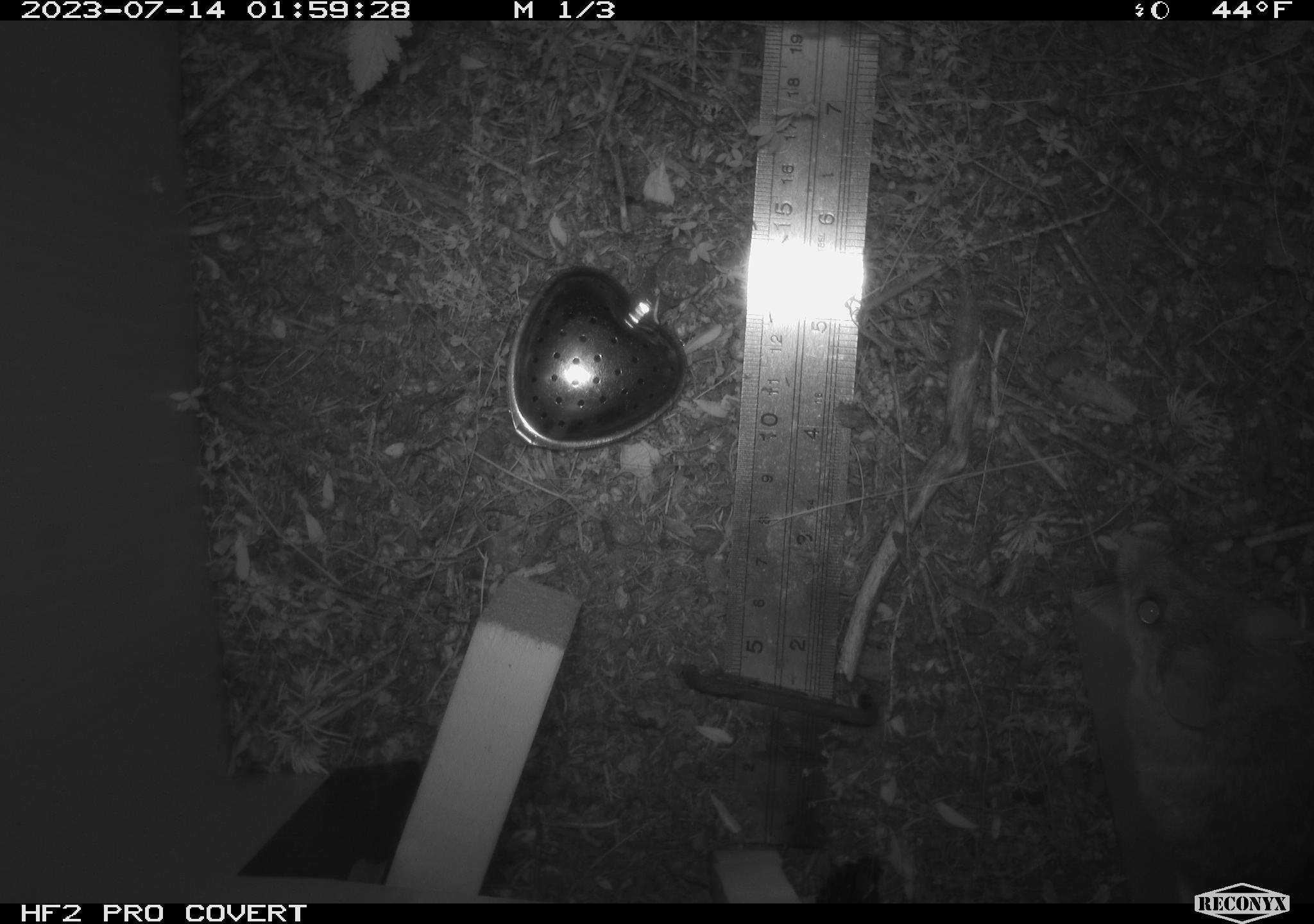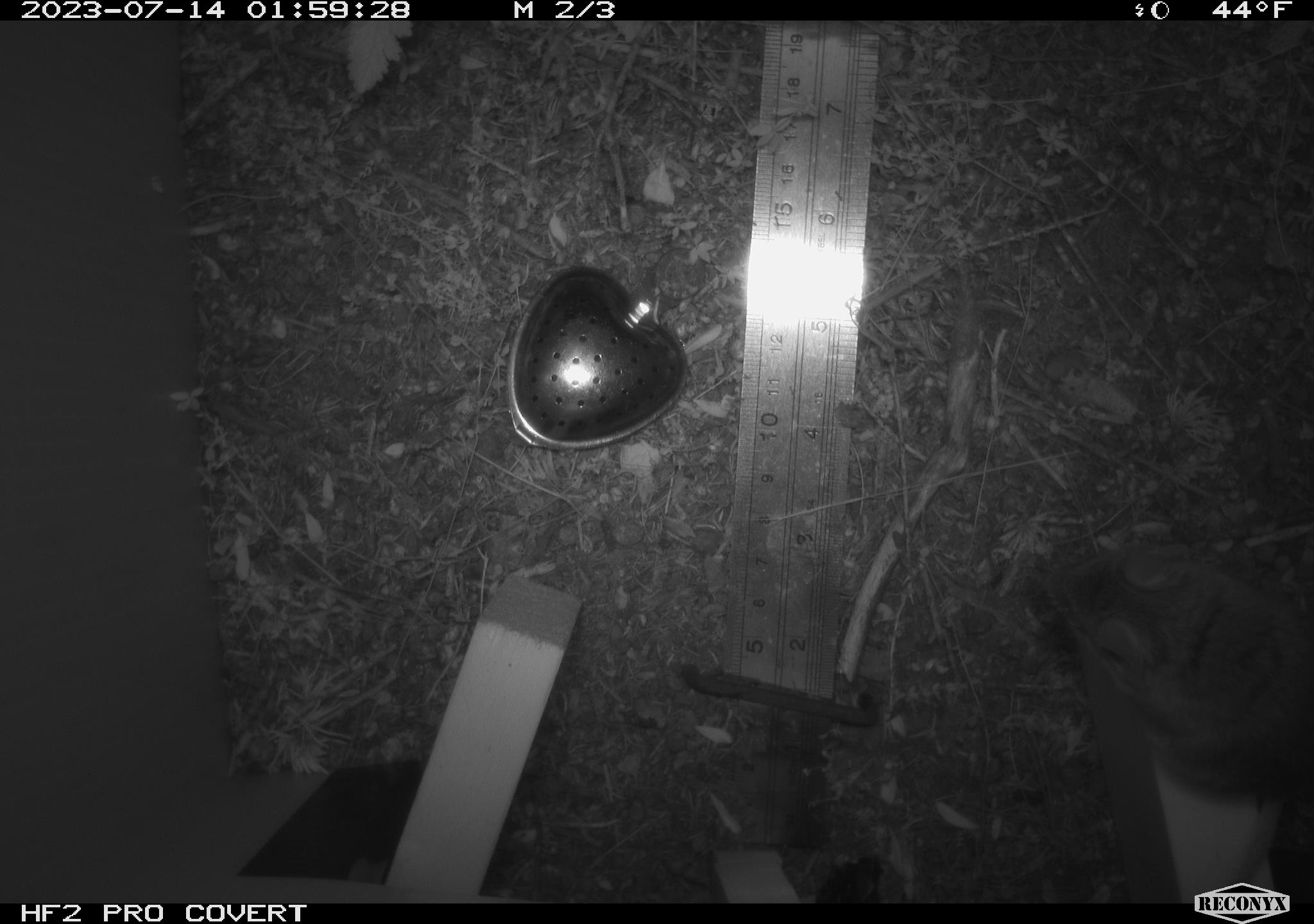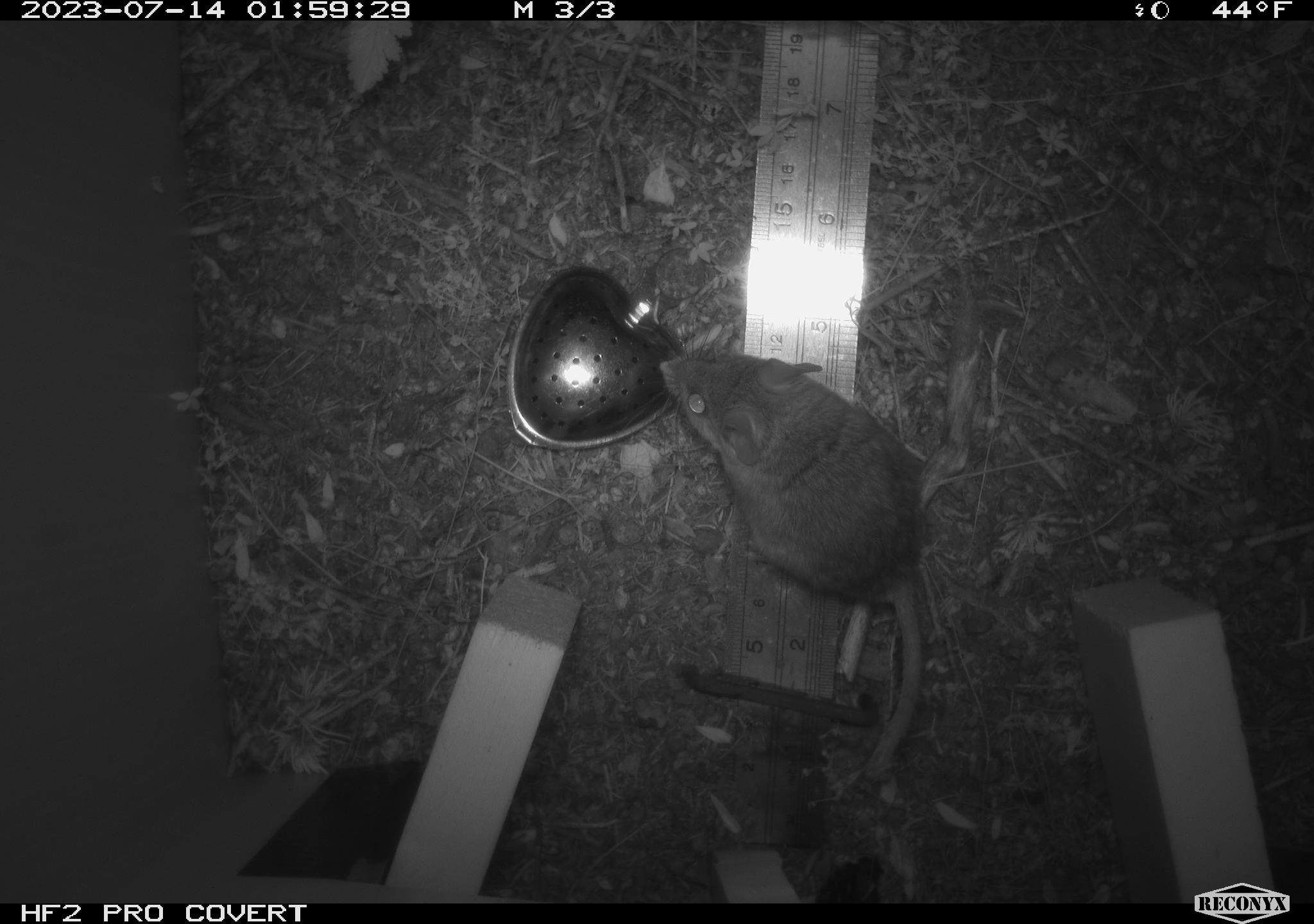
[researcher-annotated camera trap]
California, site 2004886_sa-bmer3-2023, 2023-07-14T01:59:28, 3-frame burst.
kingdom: Animalia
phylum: Chordata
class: Mammalia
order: Rodentia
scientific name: Rodentia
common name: mouse species